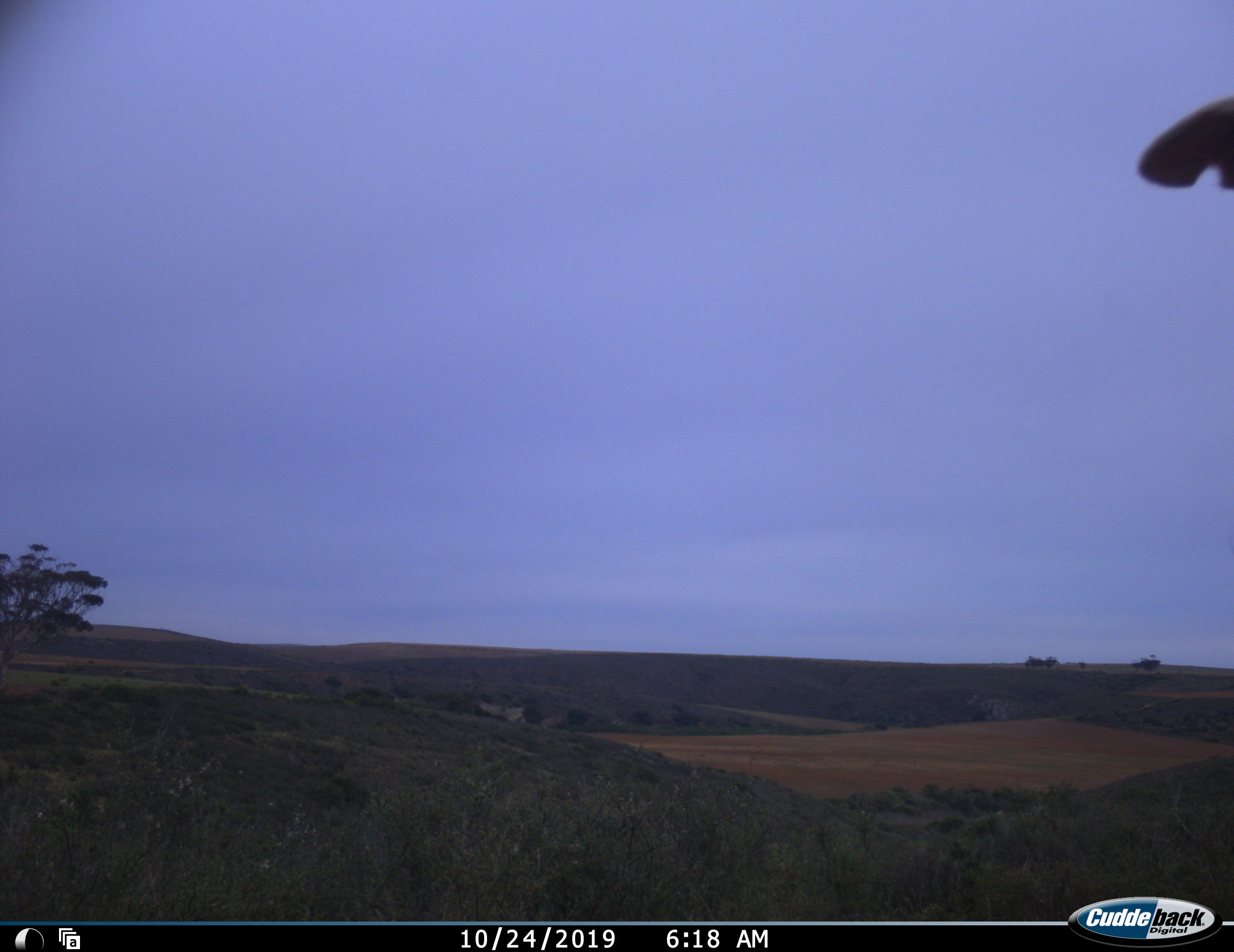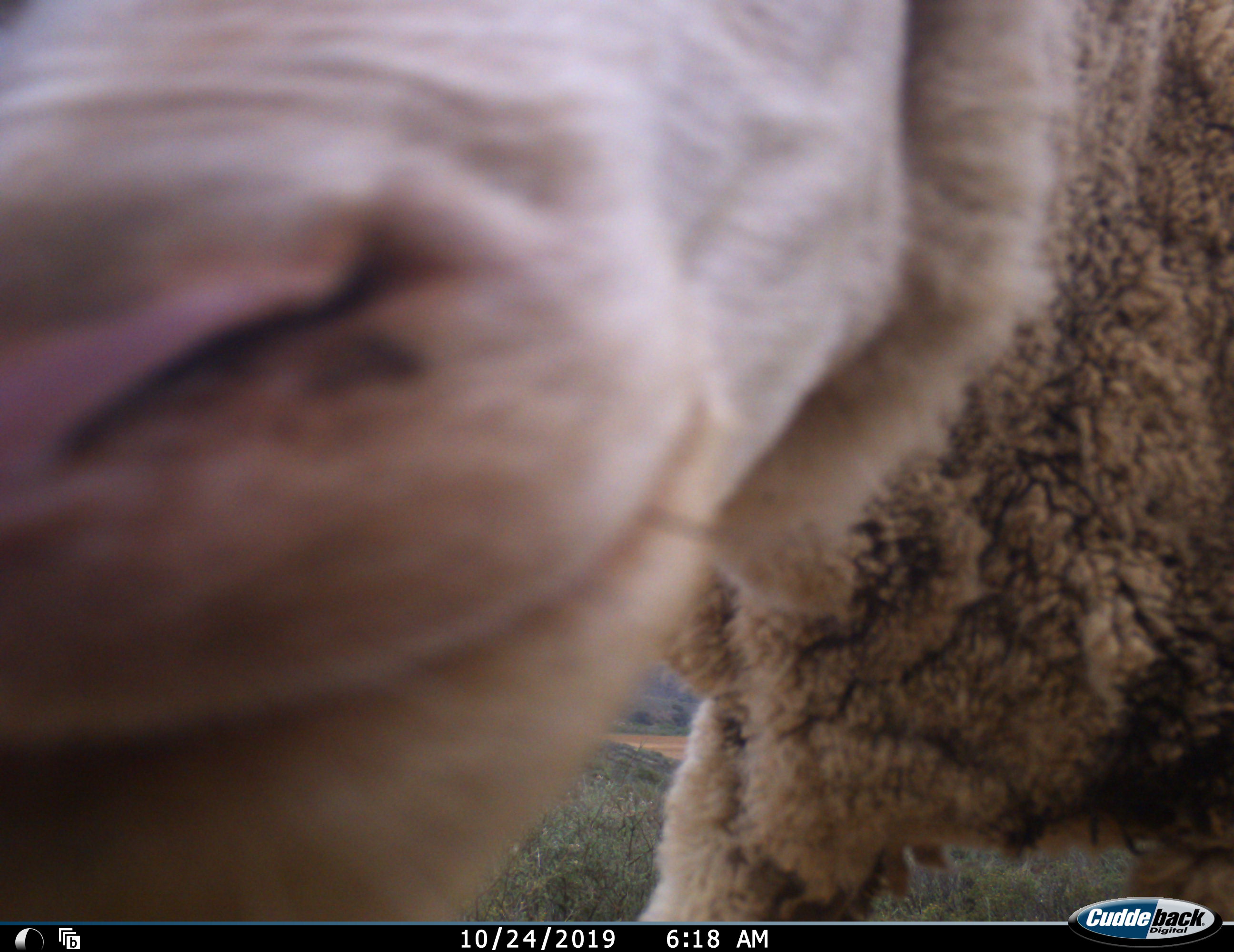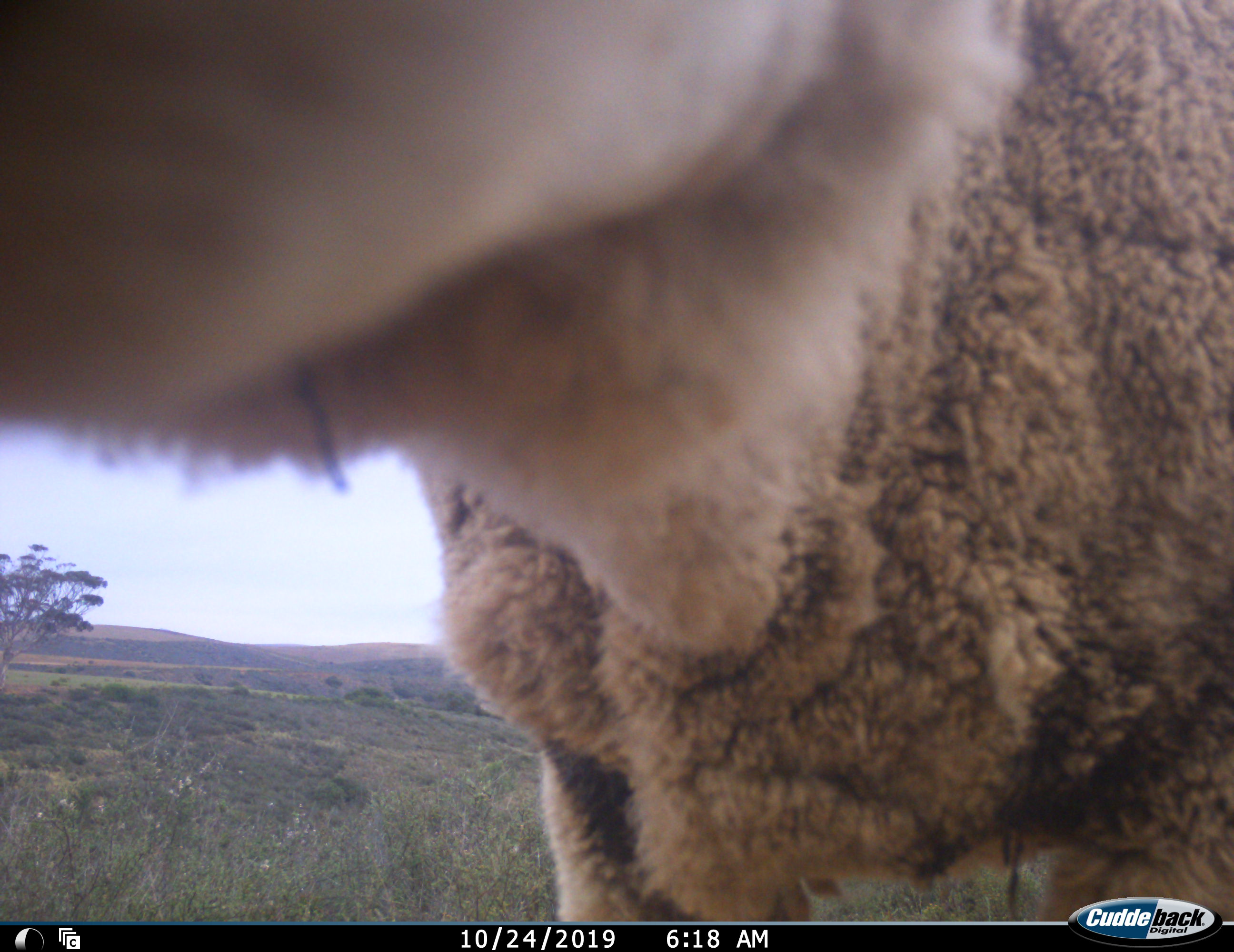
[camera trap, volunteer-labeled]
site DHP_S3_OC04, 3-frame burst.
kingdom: Animalia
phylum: Chordata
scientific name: Vertebrata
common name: domestic animal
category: domesticanimal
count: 1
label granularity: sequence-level